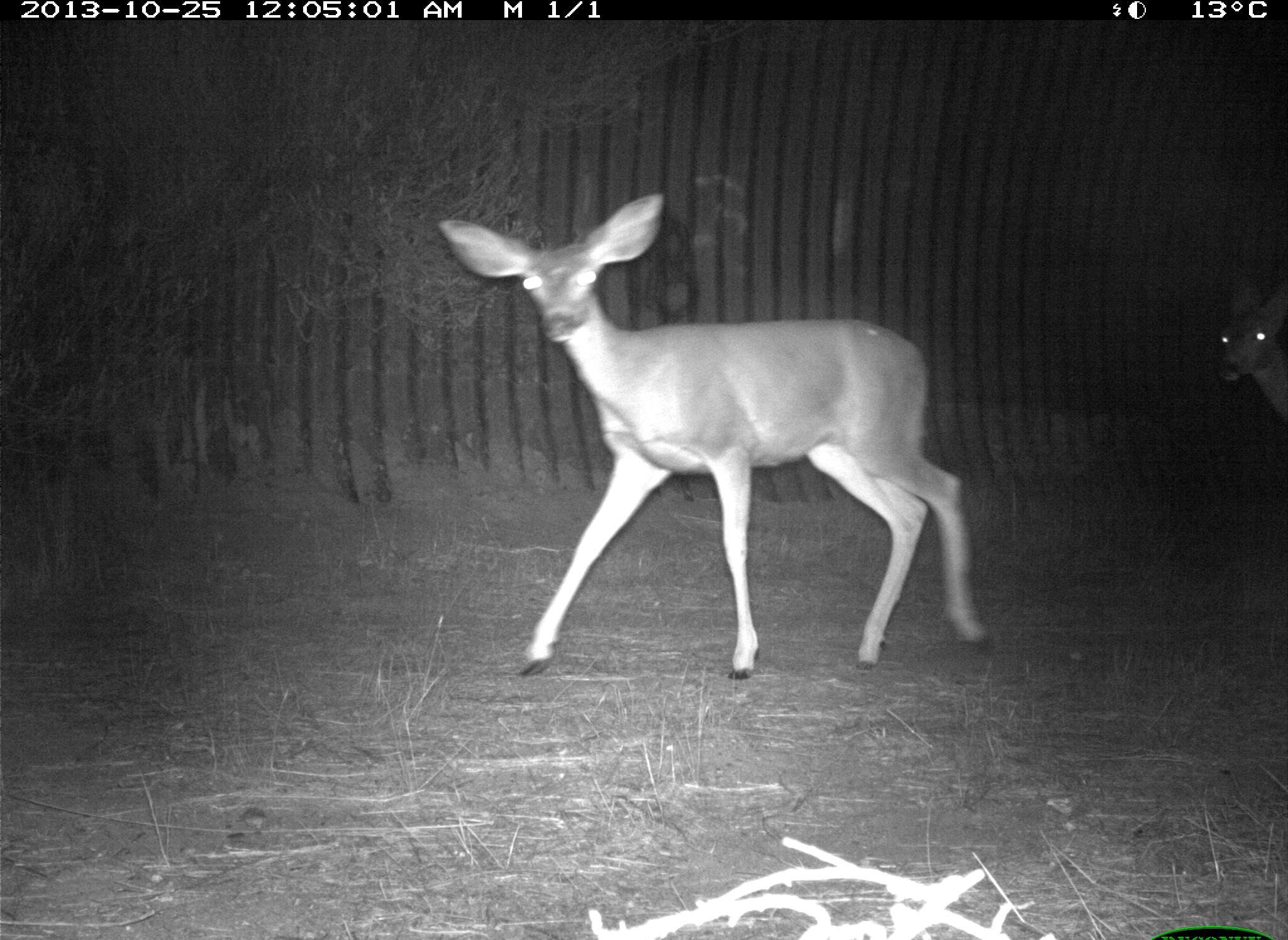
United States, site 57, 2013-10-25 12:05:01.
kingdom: Animalia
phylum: Chordata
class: Mammalia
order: Artiodactyla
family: Cervidae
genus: Odocoileus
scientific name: Odocoileus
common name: deer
Deer (Odocoileus).